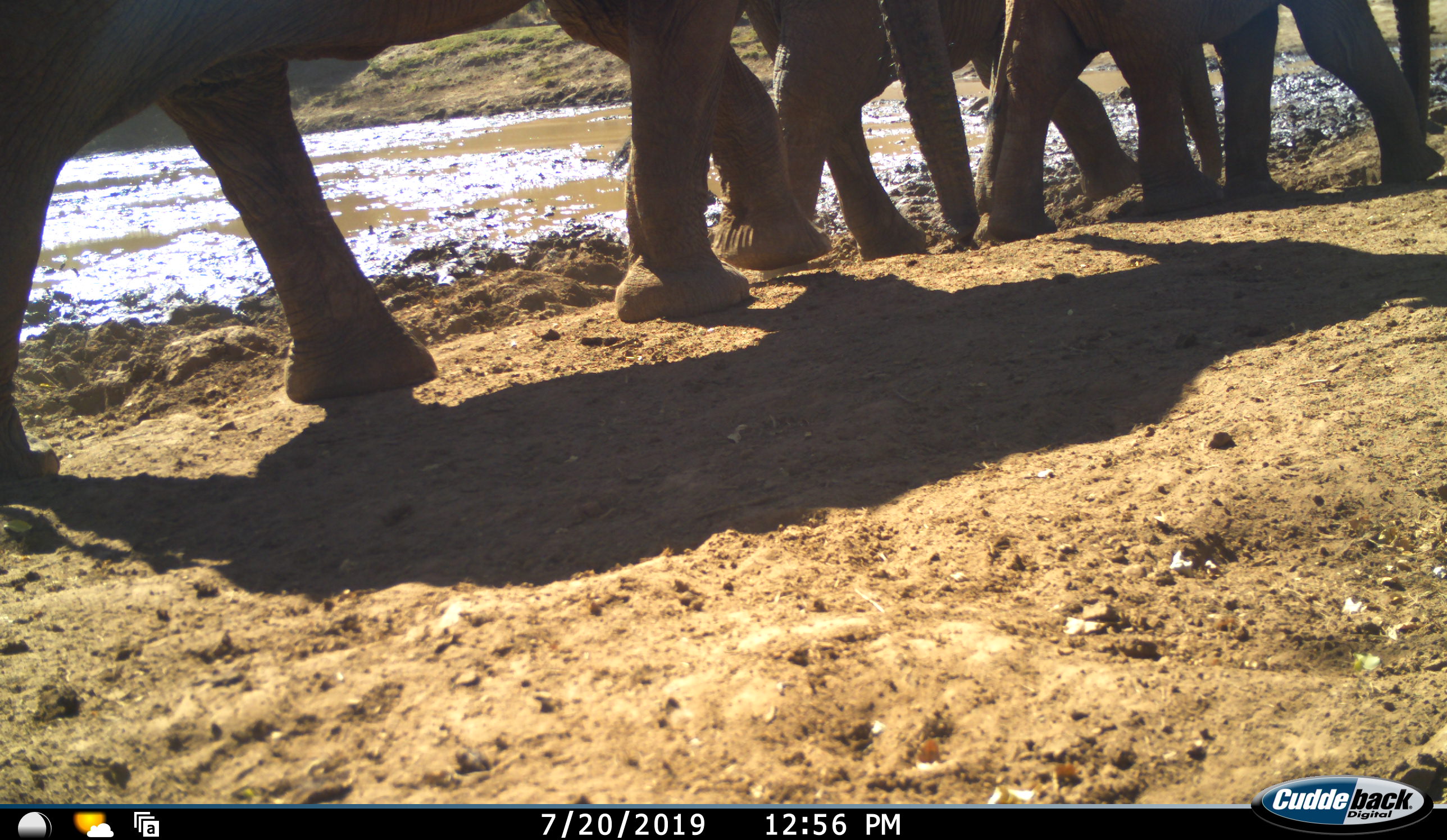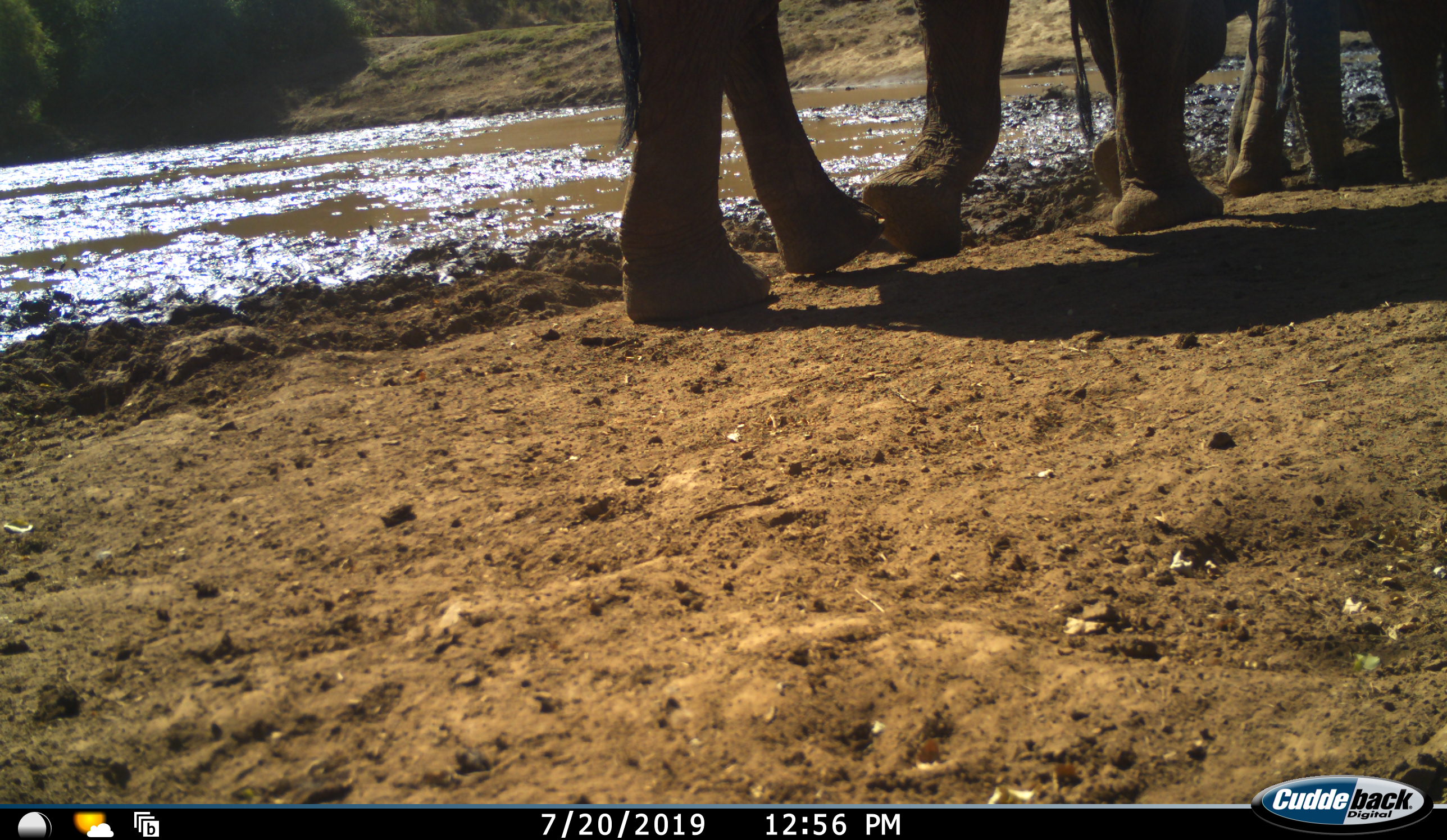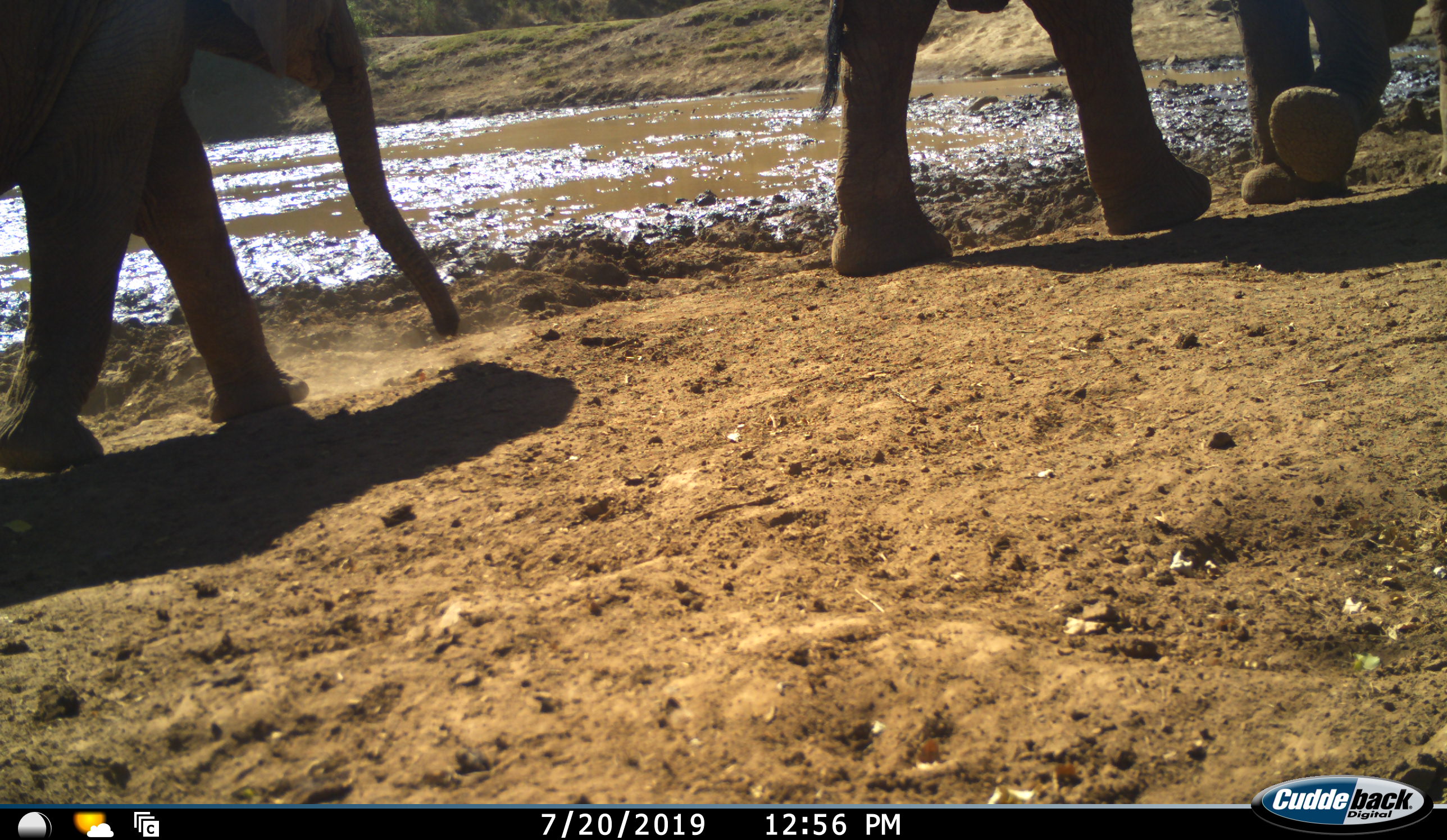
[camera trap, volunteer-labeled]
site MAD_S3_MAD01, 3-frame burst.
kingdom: Animalia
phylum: Chordata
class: Mammalia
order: Proboscidea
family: Elephantidae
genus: Loxodonta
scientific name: Loxodonta africana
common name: african bush elephant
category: elephant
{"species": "elephant (african bush elephant) (Loxodonta africana)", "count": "4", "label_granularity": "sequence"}